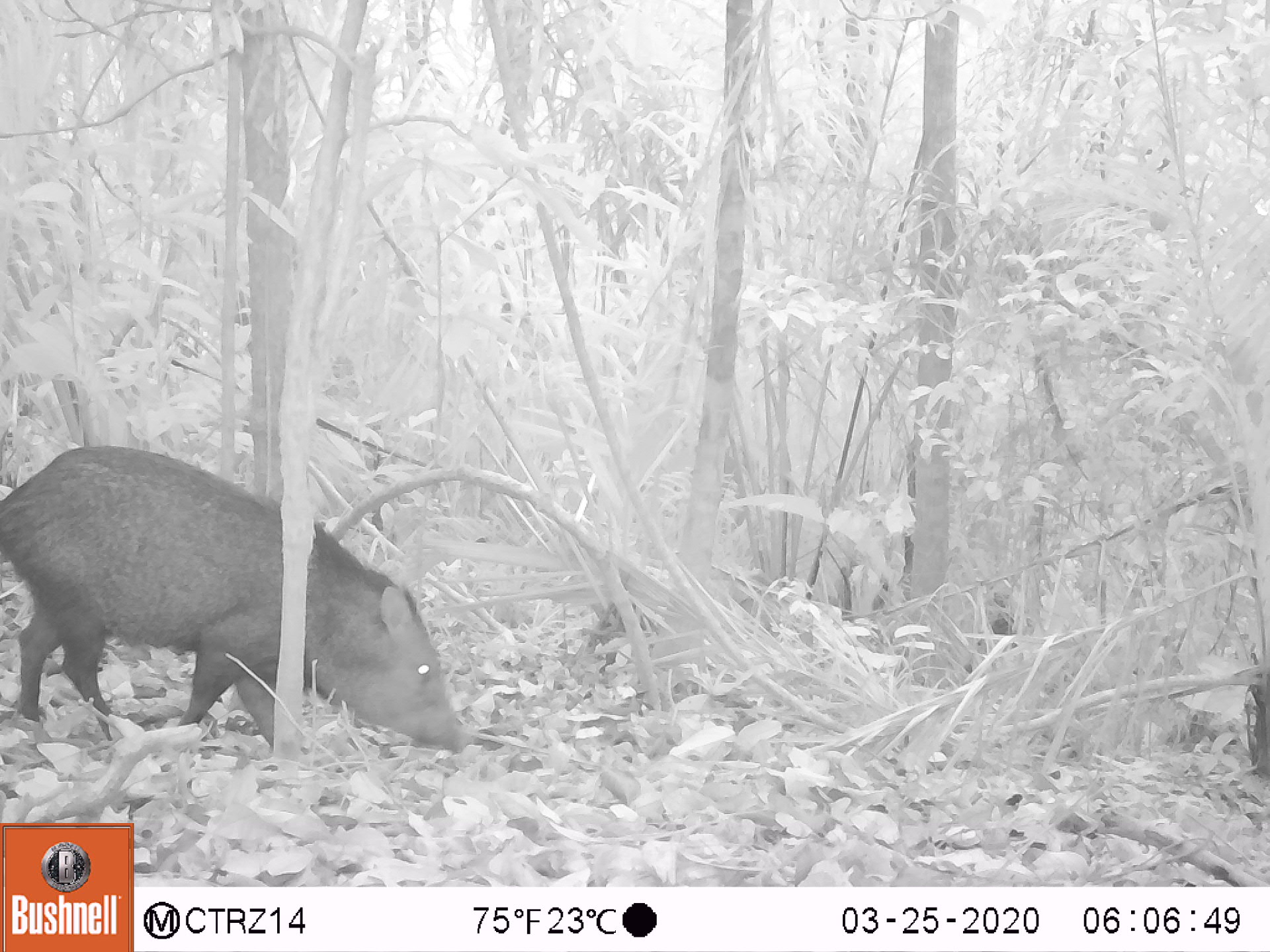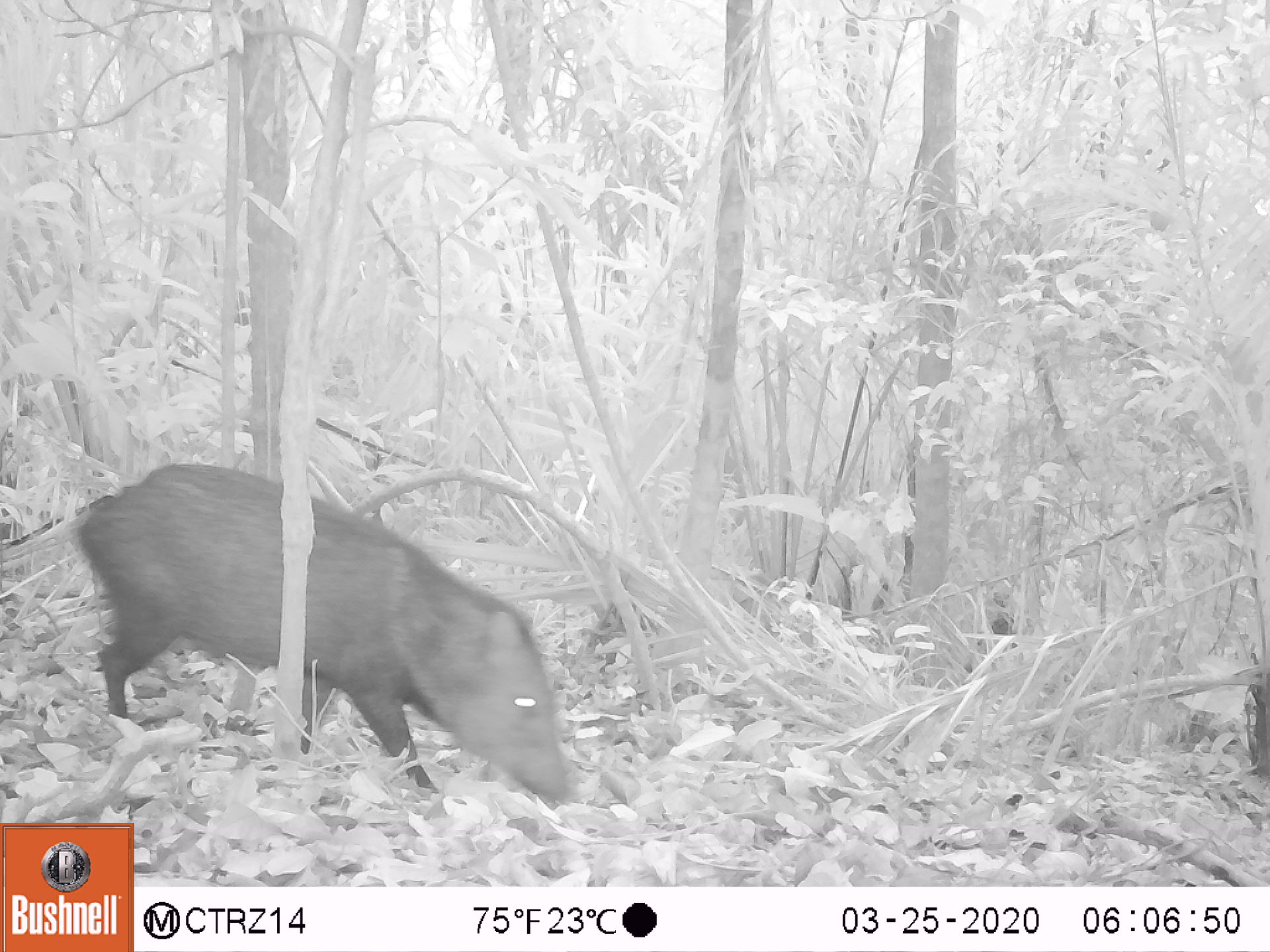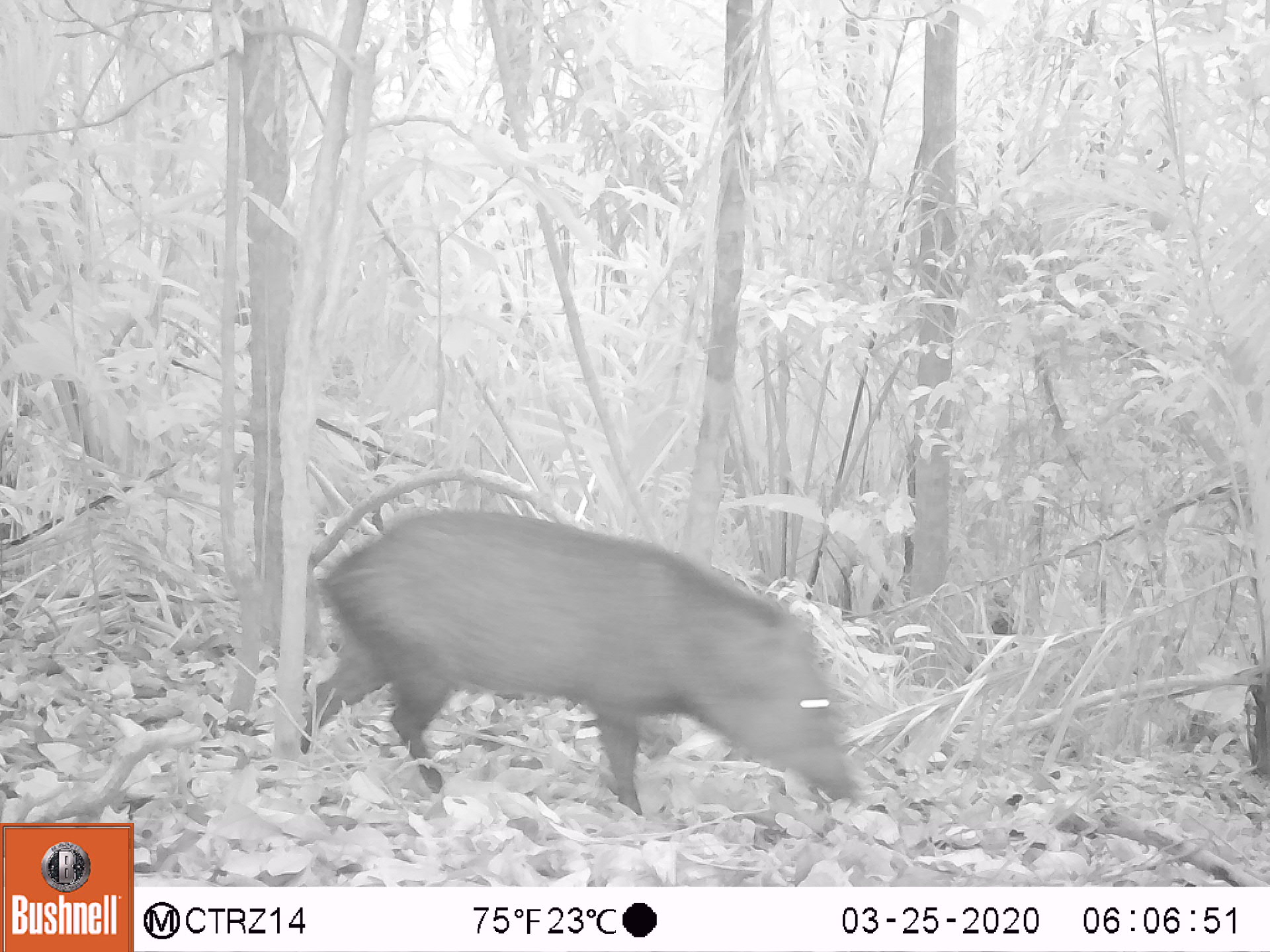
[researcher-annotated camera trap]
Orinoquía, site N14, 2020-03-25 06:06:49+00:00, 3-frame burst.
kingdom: Animalia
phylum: Chordata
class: Mammalia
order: Artiodactyla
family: Tayassuidae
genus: Pecari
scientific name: Pecari tajacu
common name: collared peccary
Collared peccary (Pecari tajacu).